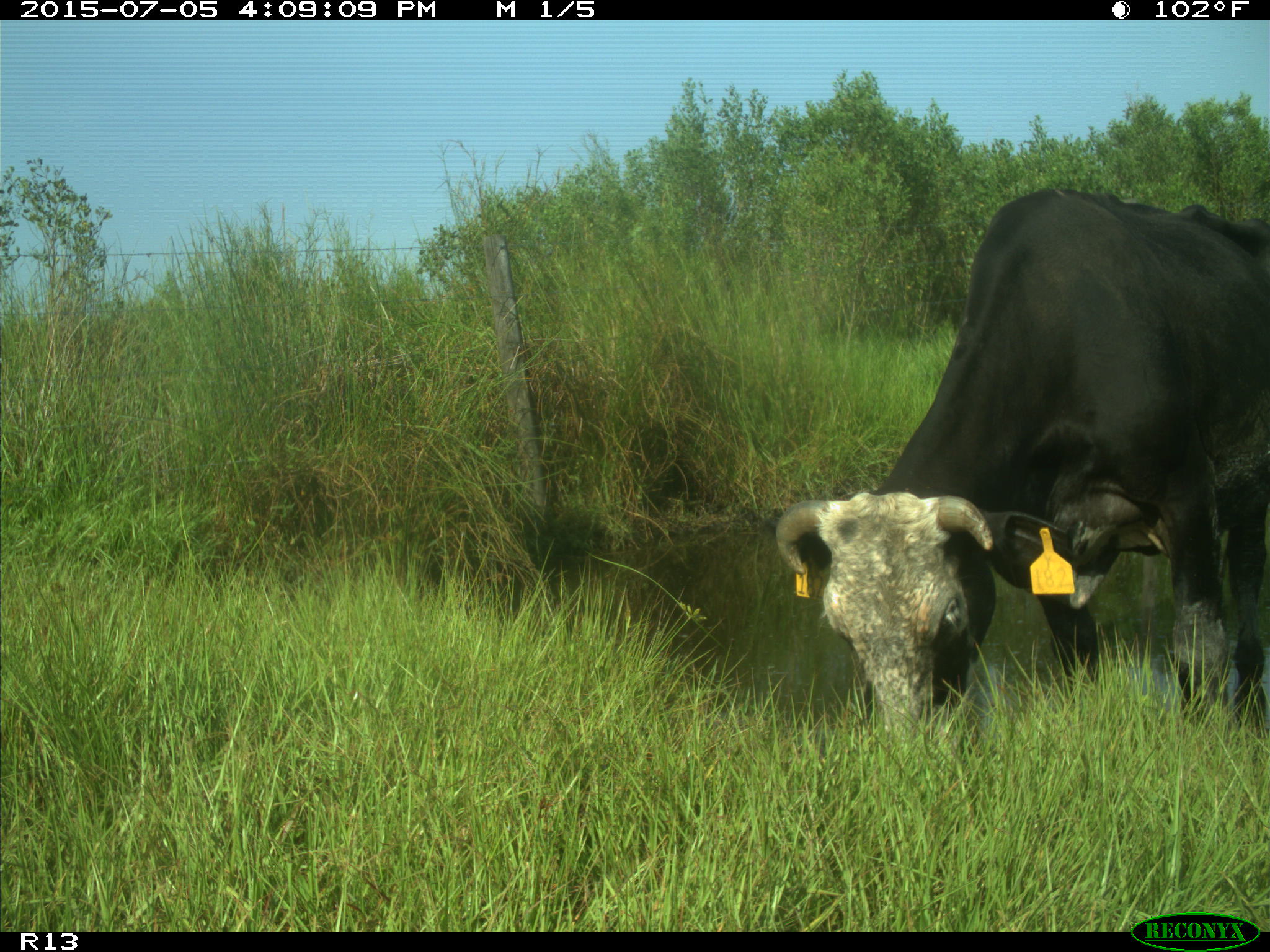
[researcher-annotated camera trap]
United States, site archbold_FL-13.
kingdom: Animalia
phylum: Chordata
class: Mammalia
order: Artiodactyla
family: Bovidae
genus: Bos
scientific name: Bos taurus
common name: domestic cow